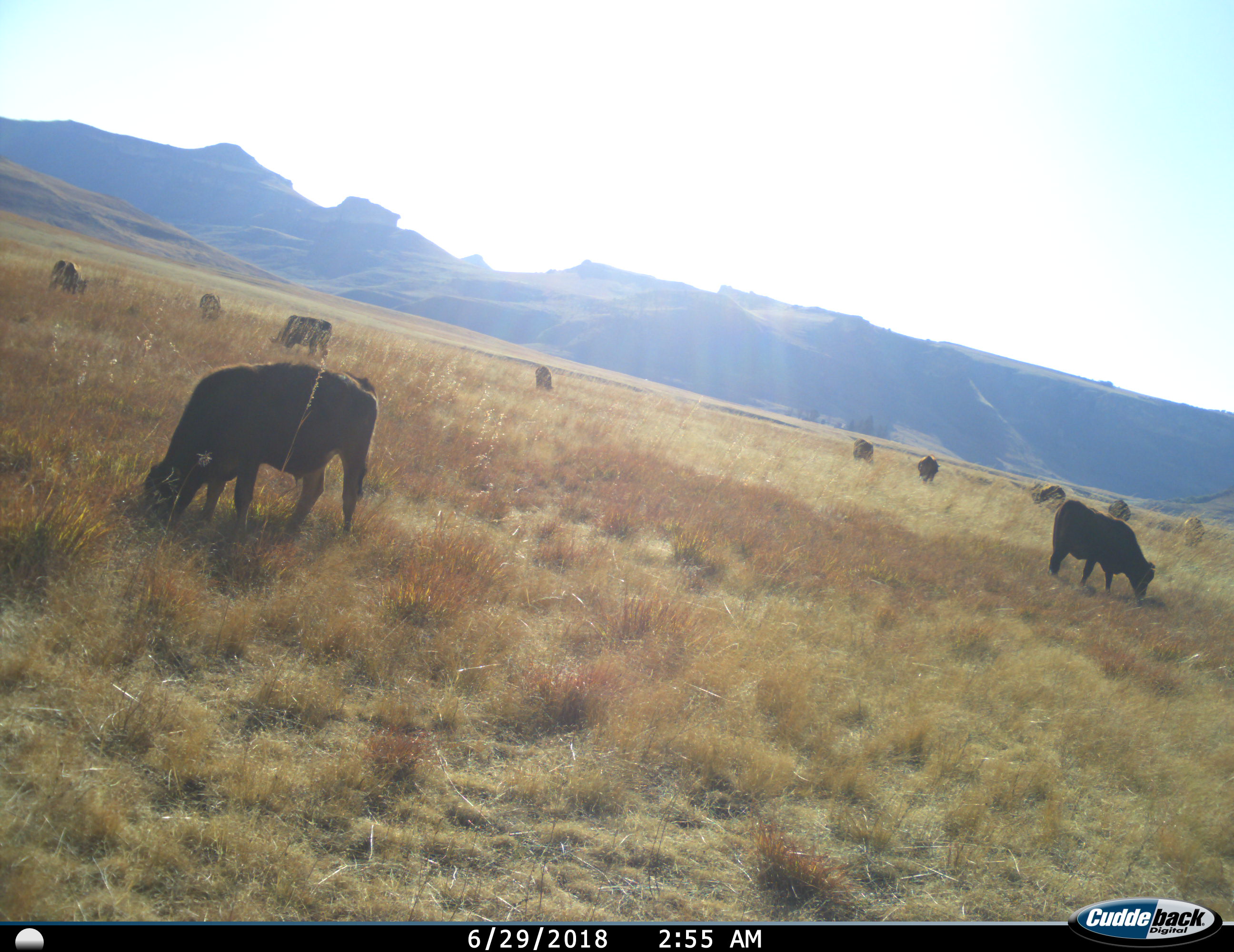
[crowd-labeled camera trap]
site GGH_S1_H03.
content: unidentified animal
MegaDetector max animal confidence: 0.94